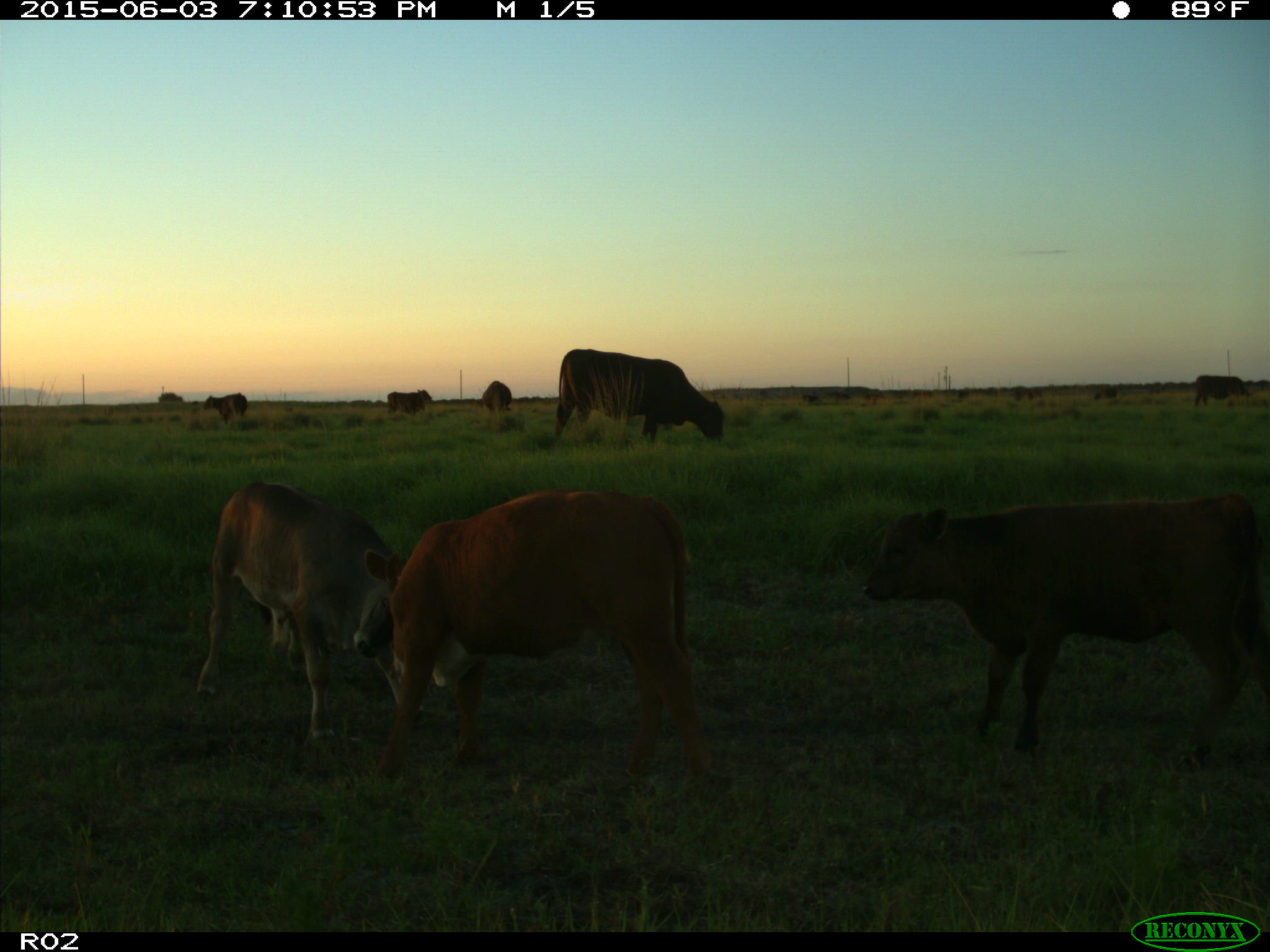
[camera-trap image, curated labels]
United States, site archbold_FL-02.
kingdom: Animalia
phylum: Chordata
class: Mammalia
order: Artiodactyla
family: Bovidae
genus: Bos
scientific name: Bos taurus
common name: domestic cow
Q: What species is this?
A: Bos taurus (domestic cow).